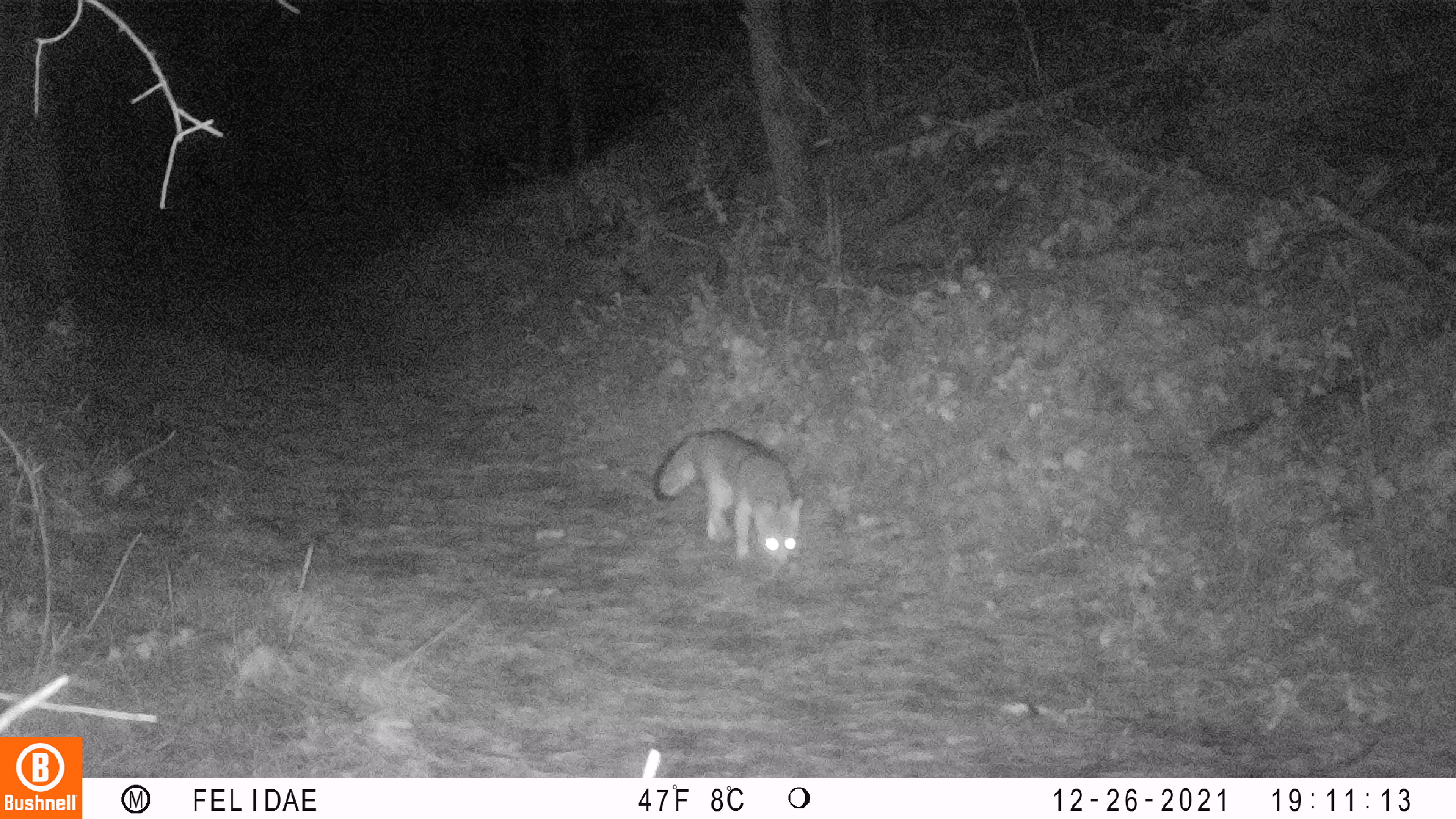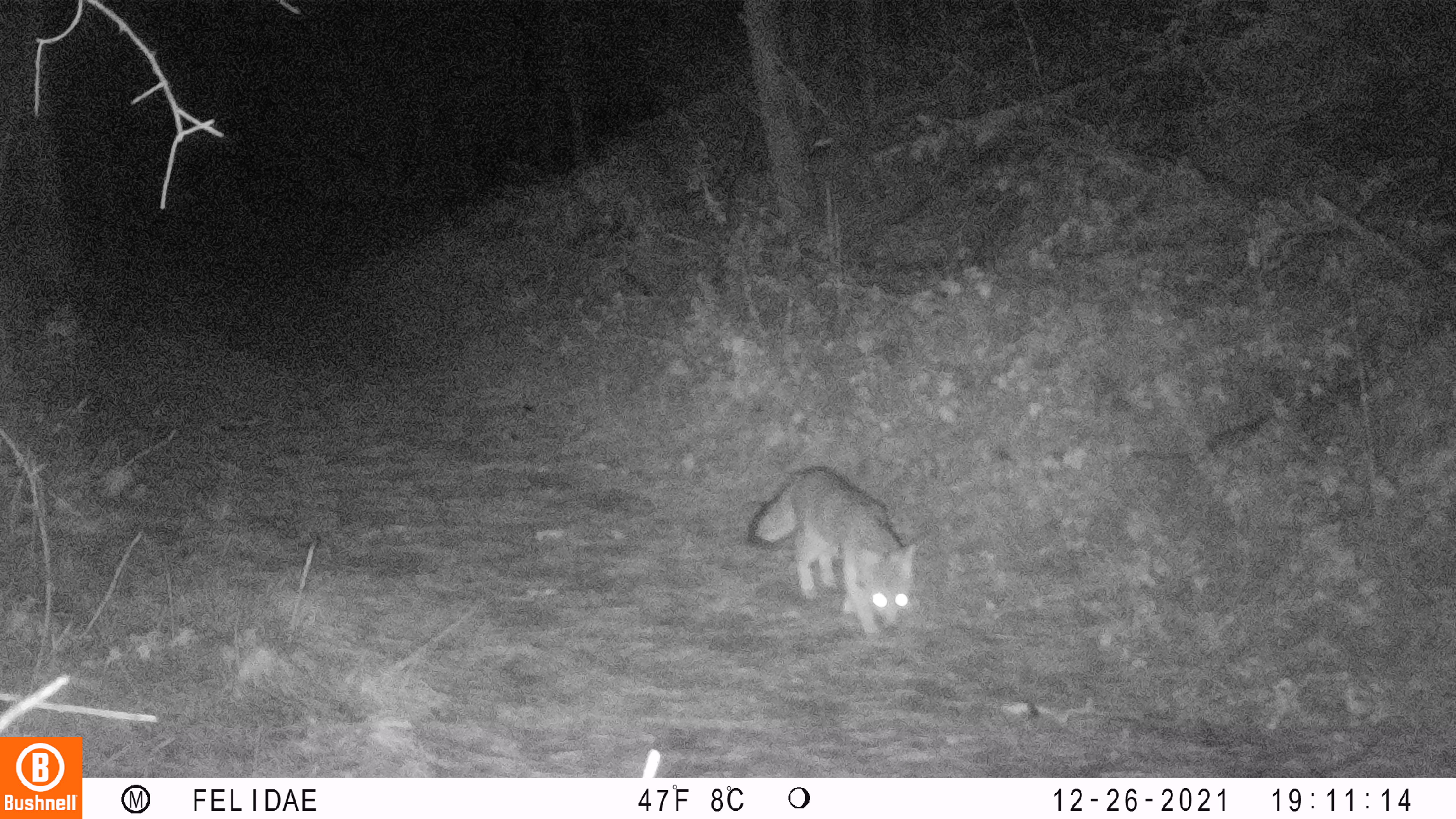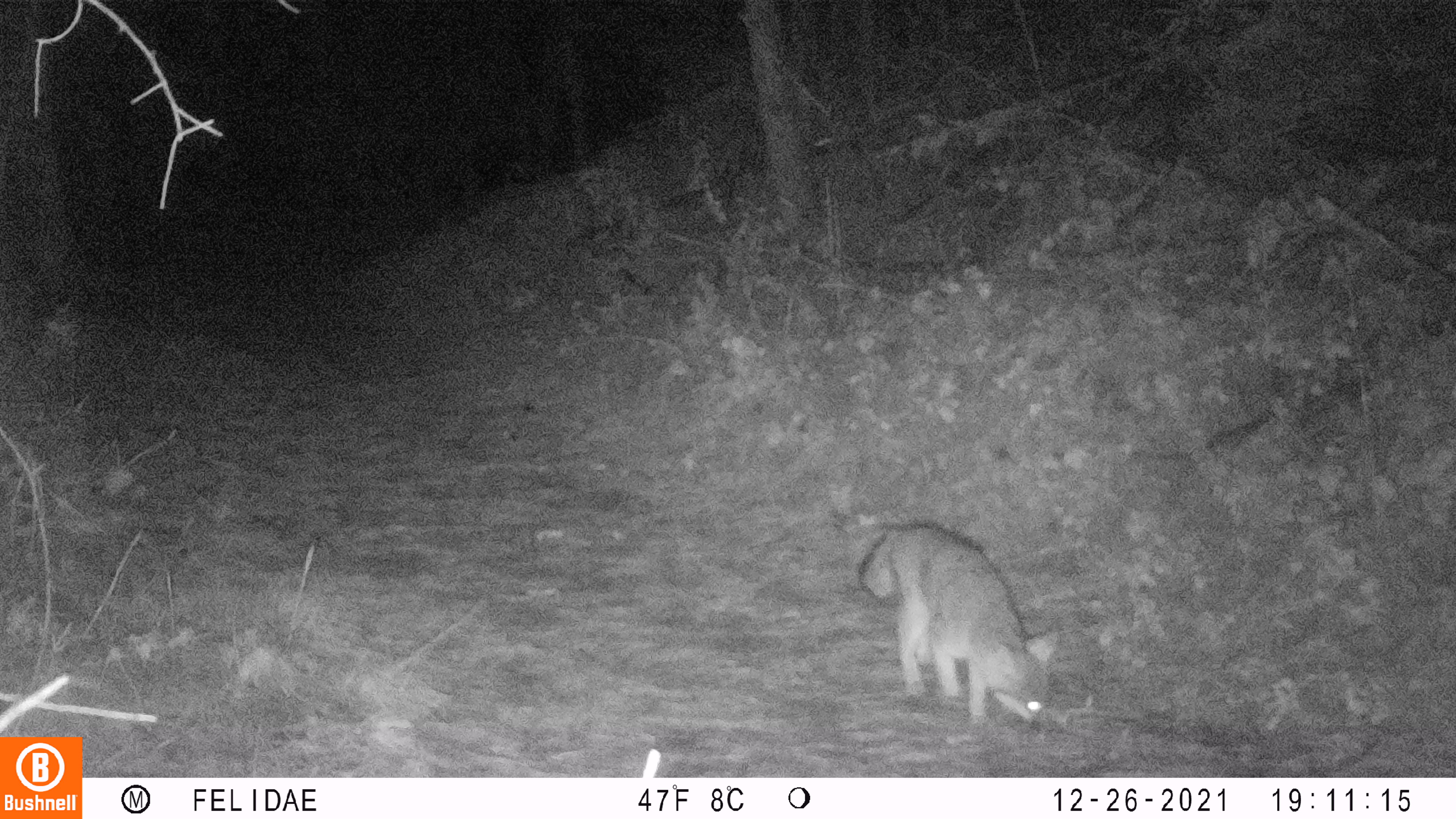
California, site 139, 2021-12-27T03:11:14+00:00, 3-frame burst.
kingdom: Animalia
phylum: Chordata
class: Mammalia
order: Carnivora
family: Canidae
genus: Urocyon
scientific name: Urocyon cinereoargenteus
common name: gray fox